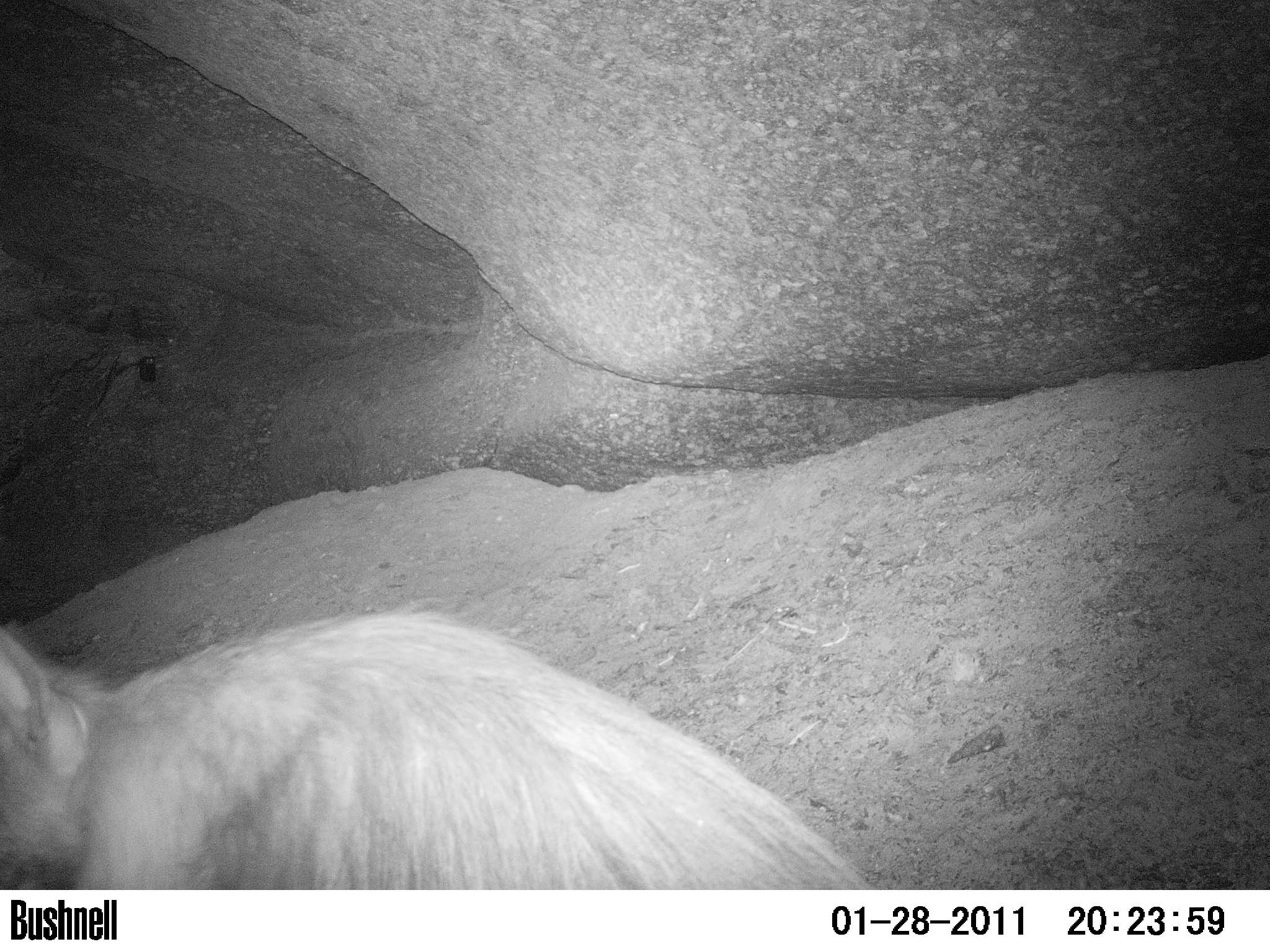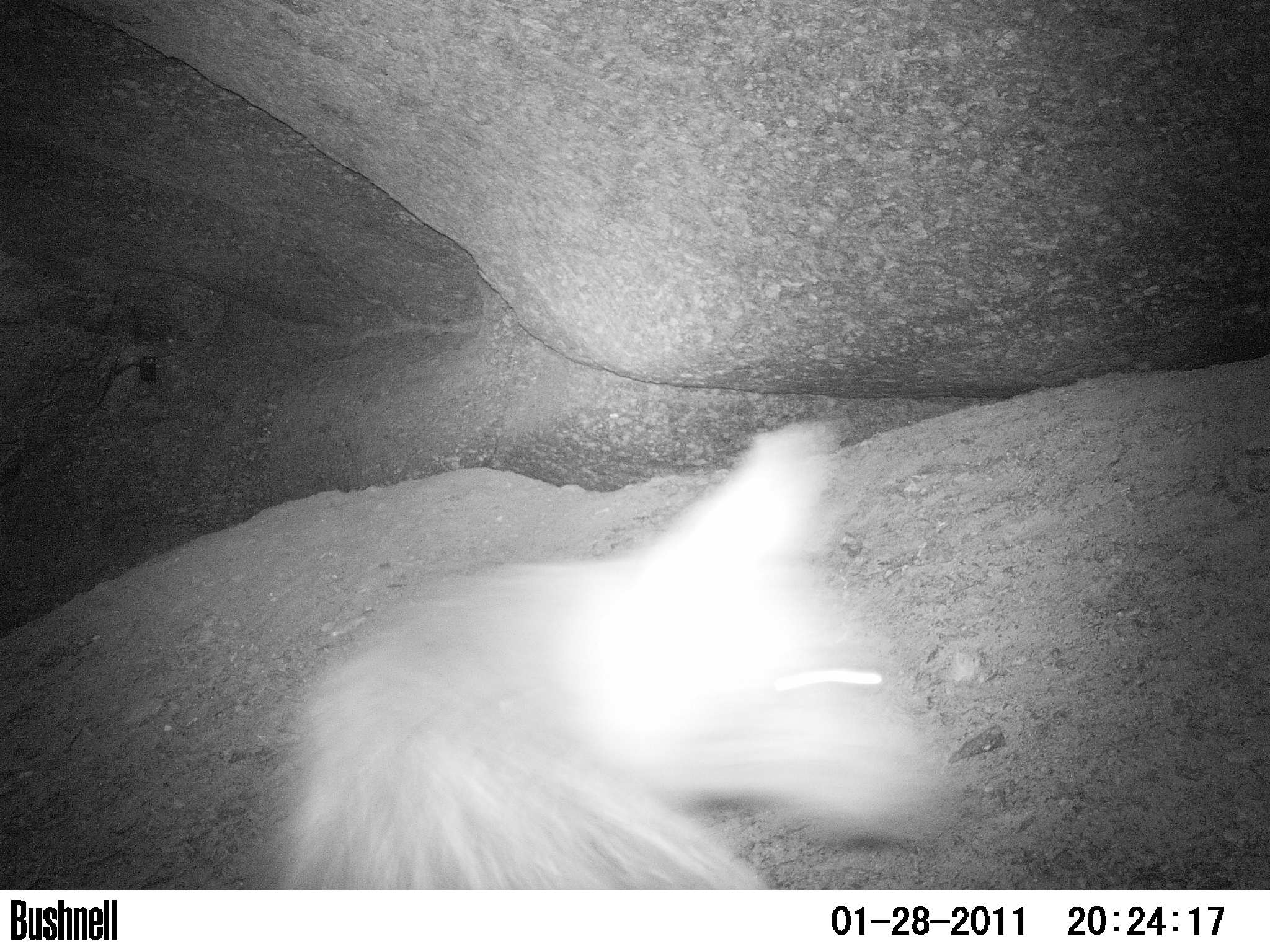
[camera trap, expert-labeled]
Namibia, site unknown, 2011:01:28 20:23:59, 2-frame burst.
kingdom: Animalia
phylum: Chordata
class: Mammalia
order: Carnivora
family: Hyaenidae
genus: Parahyaena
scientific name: Parahyaena brunnea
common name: brown hyena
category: hyaena brunnea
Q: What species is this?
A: Hyaena brunnea (brown hyena) (Parahyaena brunnea).